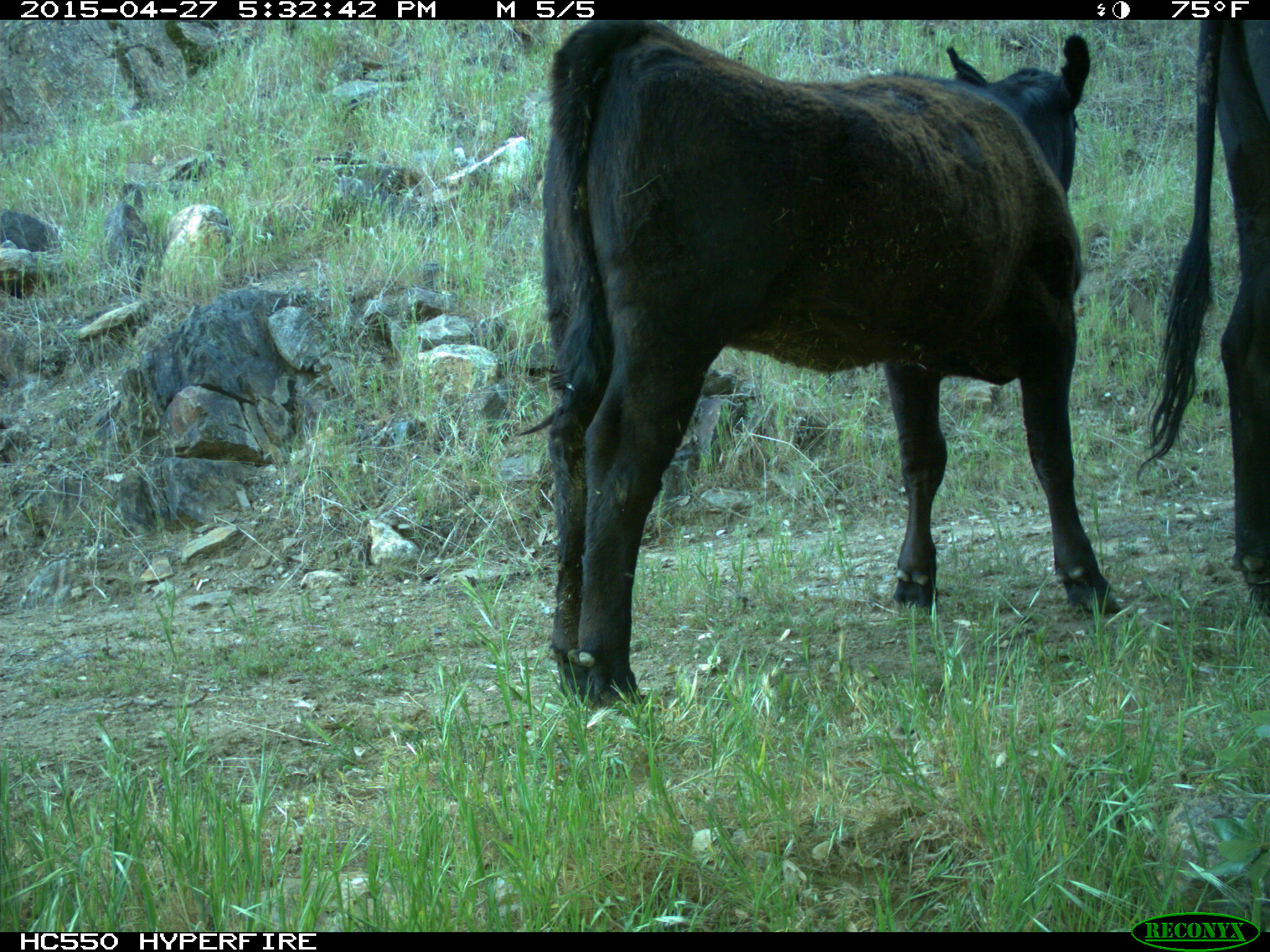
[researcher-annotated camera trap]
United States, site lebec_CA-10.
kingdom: Animalia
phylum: Chordata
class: Mammalia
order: Artiodactyla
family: Bovidae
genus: Bos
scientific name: Bos taurus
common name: domestic cow